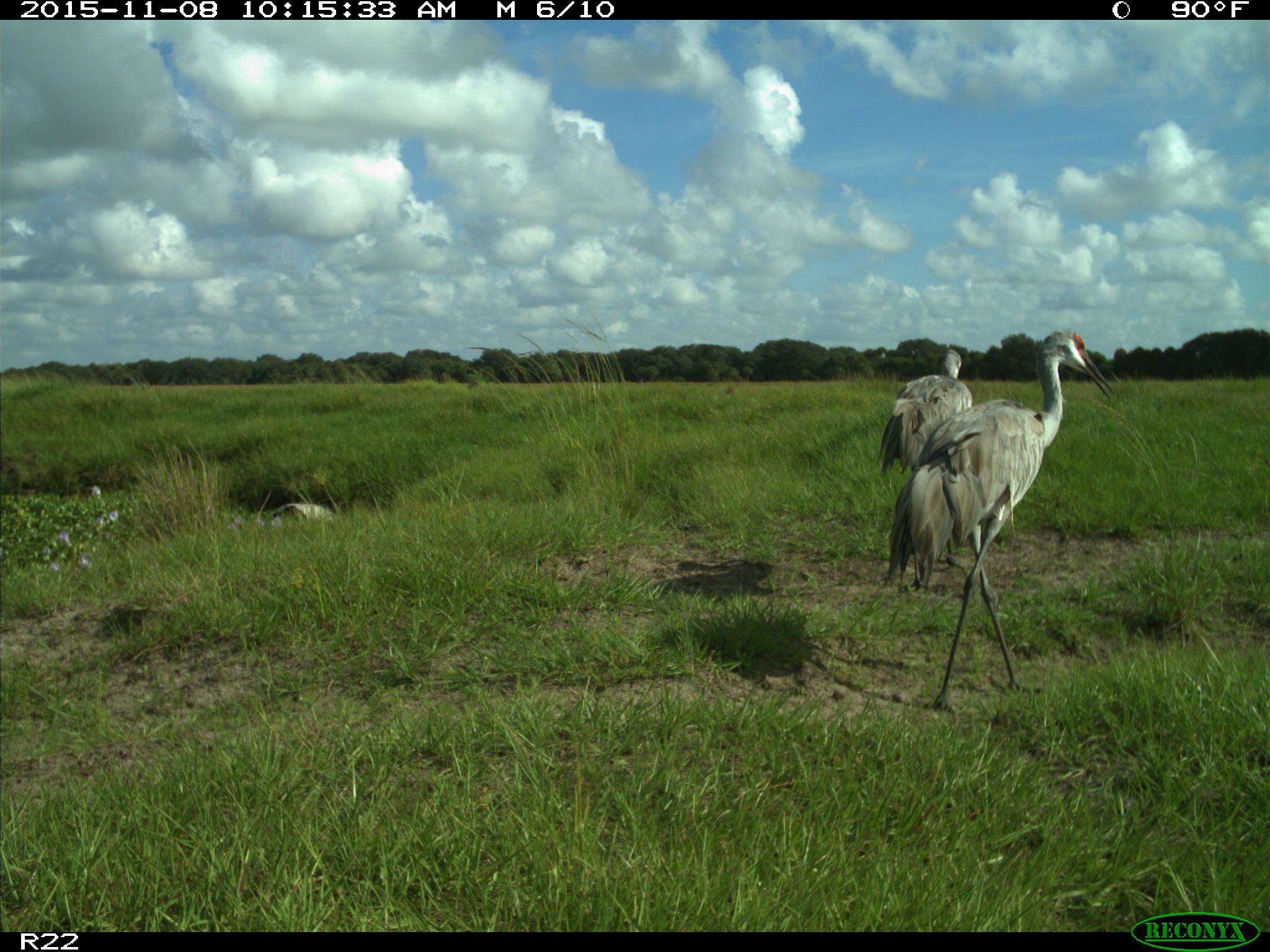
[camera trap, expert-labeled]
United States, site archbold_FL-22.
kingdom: Animalia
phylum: Chordata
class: Aves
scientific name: Aves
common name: birds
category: unidentified bird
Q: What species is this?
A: Unidentified bird (birds) (Aves).